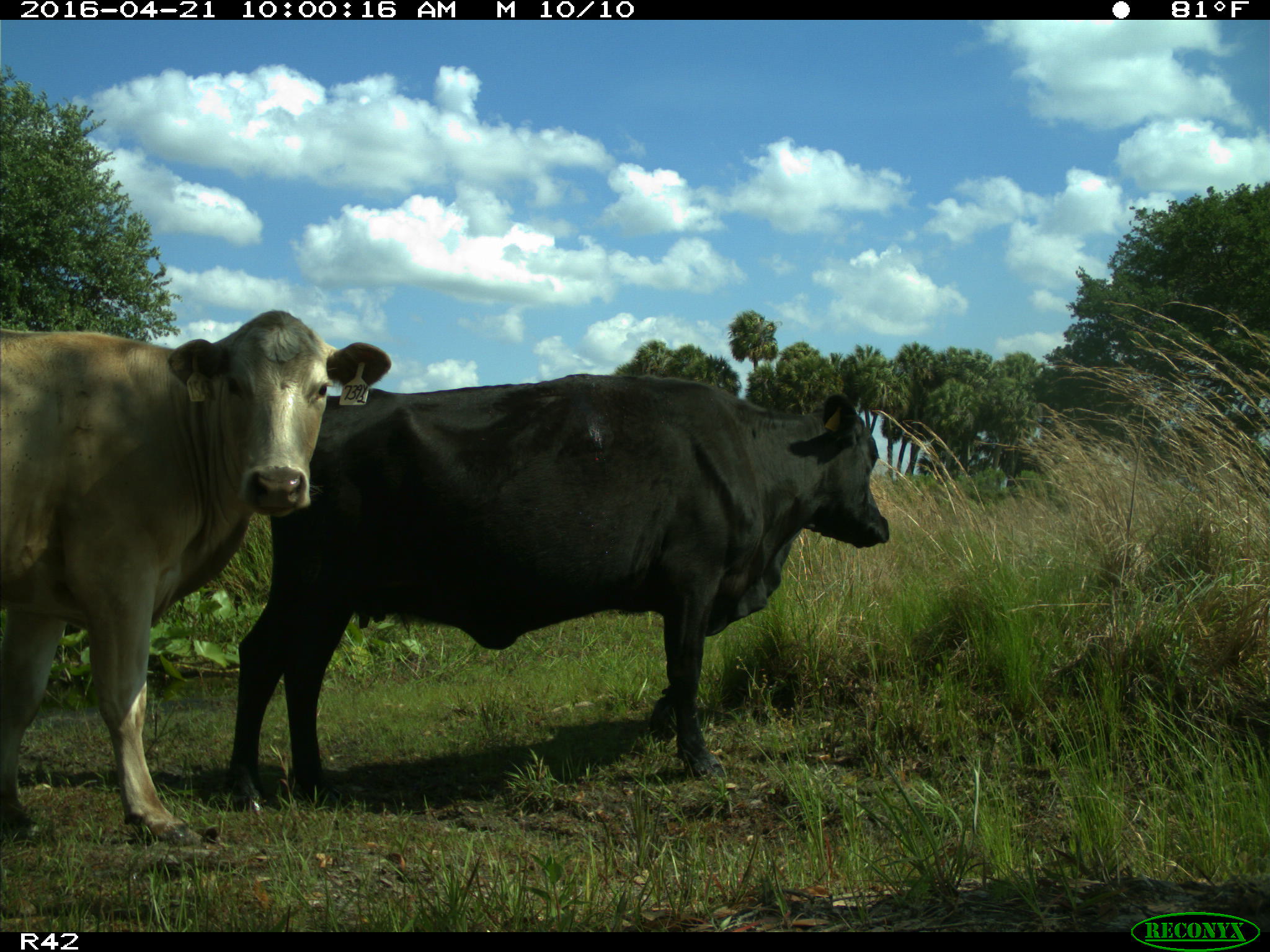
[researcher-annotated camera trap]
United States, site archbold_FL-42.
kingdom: Animalia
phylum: Chordata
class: Mammalia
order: Artiodactyla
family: Bovidae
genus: Bos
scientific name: Bos taurus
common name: domestic cow